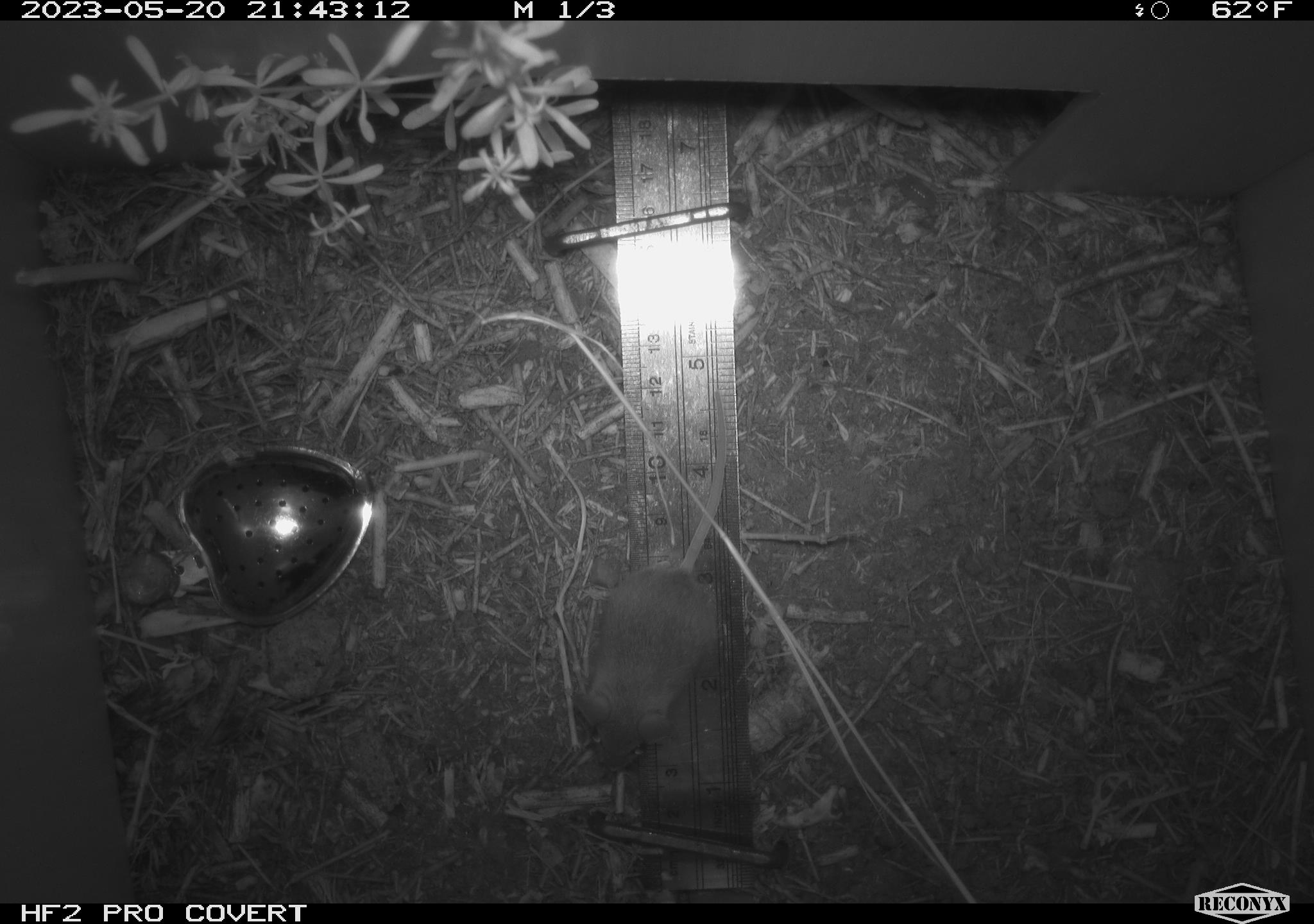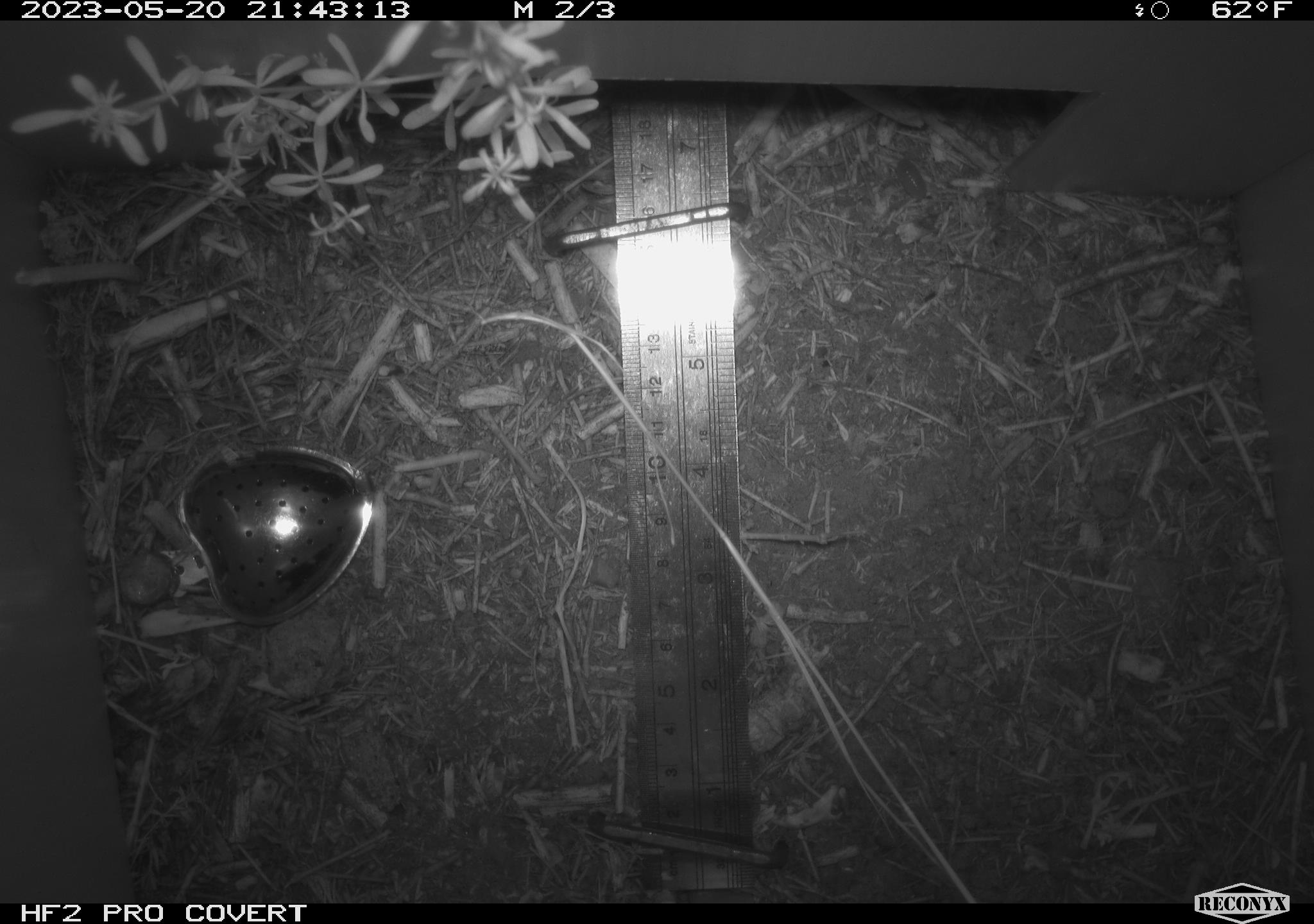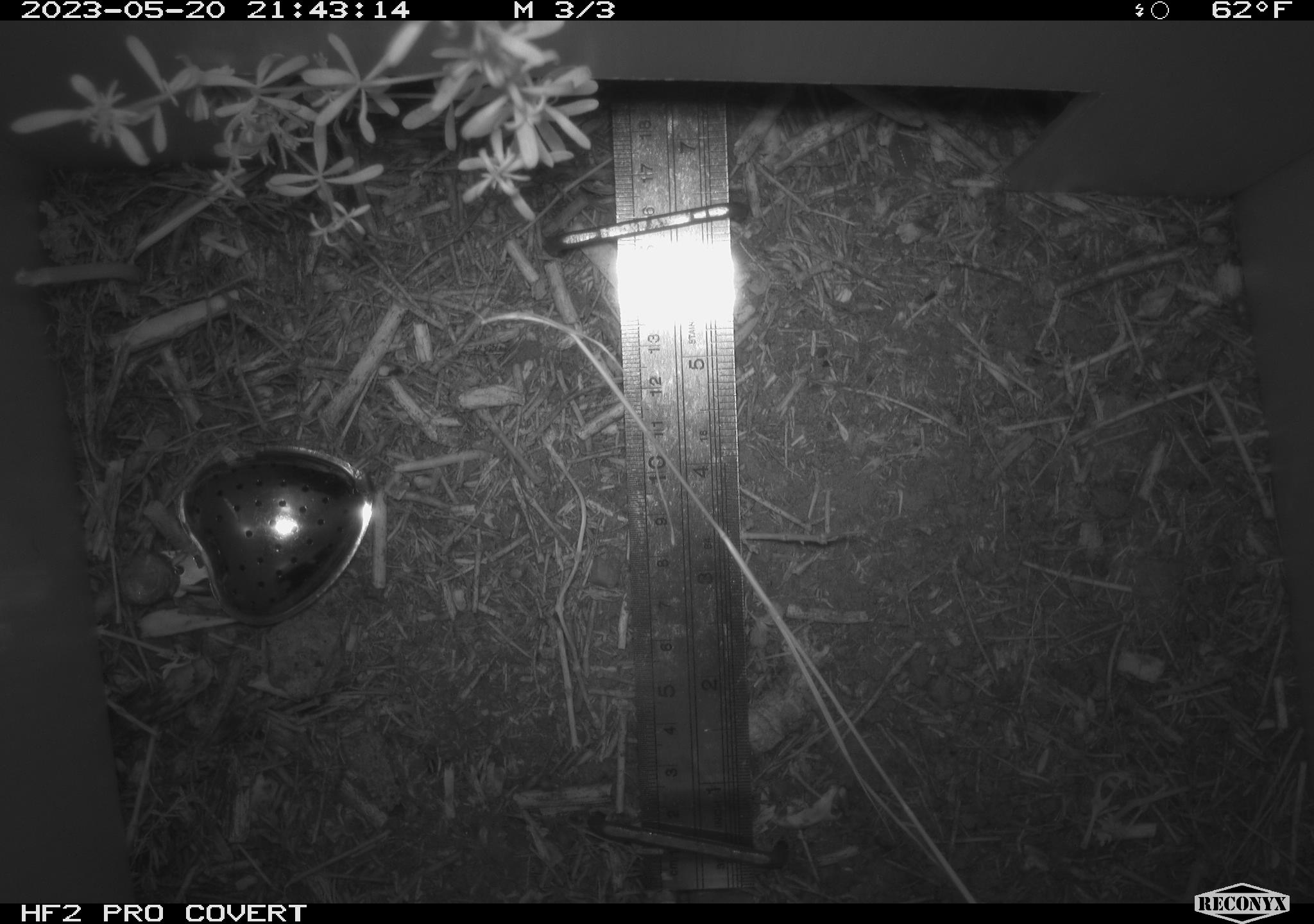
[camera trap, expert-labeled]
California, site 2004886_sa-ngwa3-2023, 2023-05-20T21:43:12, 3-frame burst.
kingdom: Animalia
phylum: Chordata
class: Mammalia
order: Rodentia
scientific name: Rodentia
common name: mouse species